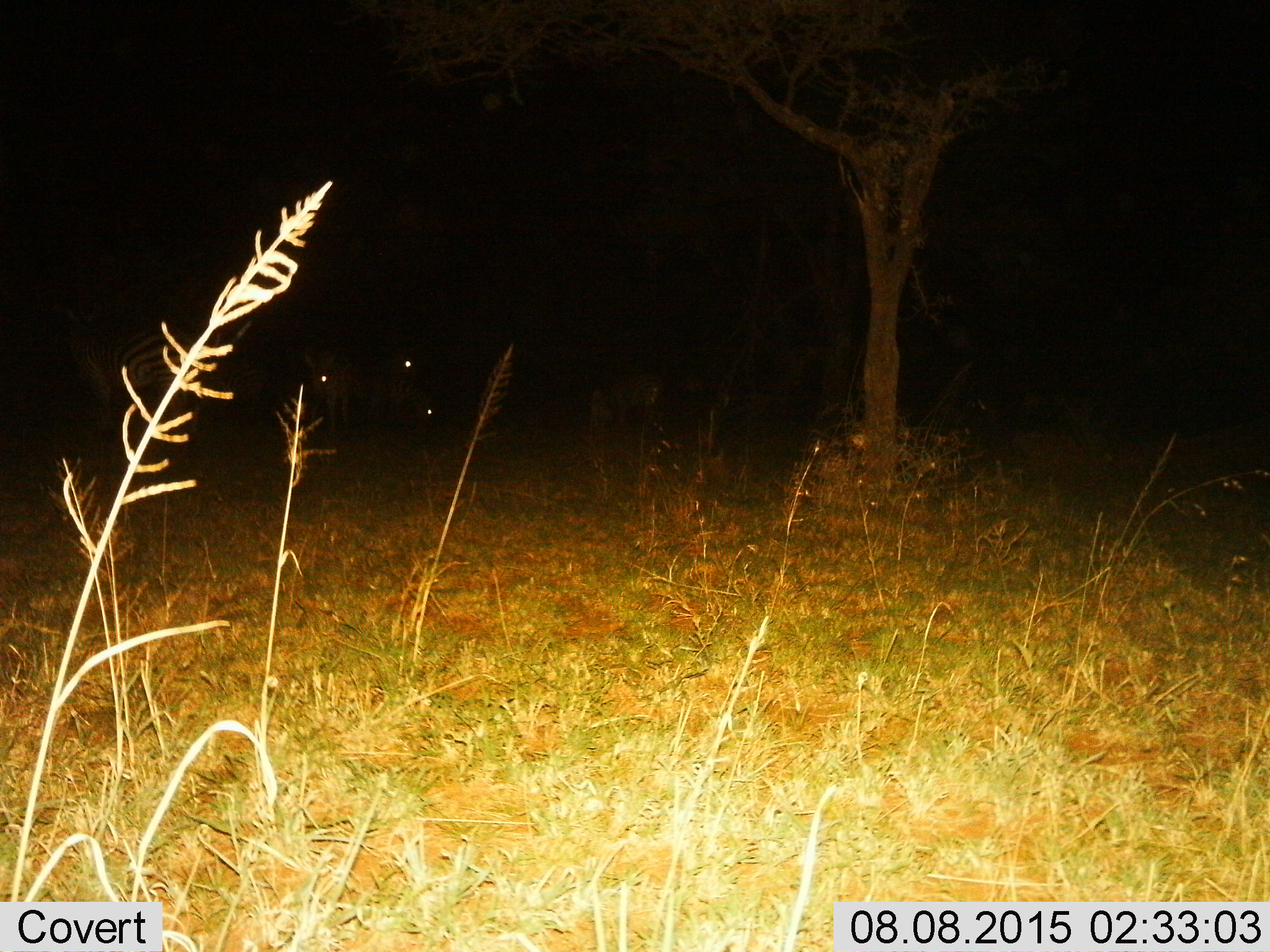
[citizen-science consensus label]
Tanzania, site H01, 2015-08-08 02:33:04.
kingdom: Animalia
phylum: Chordata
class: Mammalia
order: Perissodactyla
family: Equidae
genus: Equus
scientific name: Equus quagga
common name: plains zebra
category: zebra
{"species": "zebra (plains zebra) (Equus quagga)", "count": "5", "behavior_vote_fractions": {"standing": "100%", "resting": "0%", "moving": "0%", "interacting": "0%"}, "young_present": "20%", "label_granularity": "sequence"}